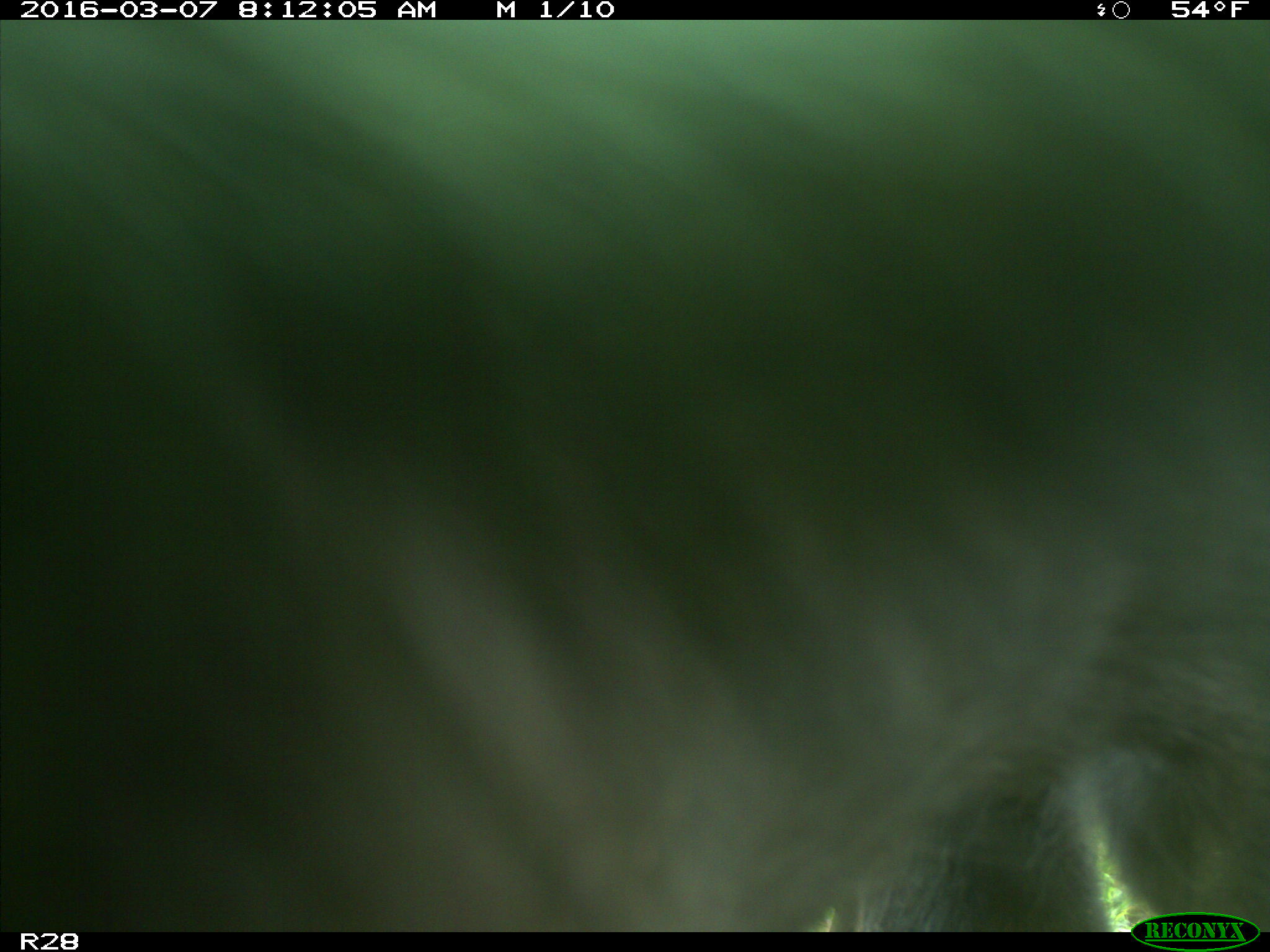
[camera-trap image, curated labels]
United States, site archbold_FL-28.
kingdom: Animalia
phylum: Chordata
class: Mammalia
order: Artiodactyla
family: Bovidae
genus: Bos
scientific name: Bos taurus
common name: domestic cow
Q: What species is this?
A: Bos taurus (domestic cow).